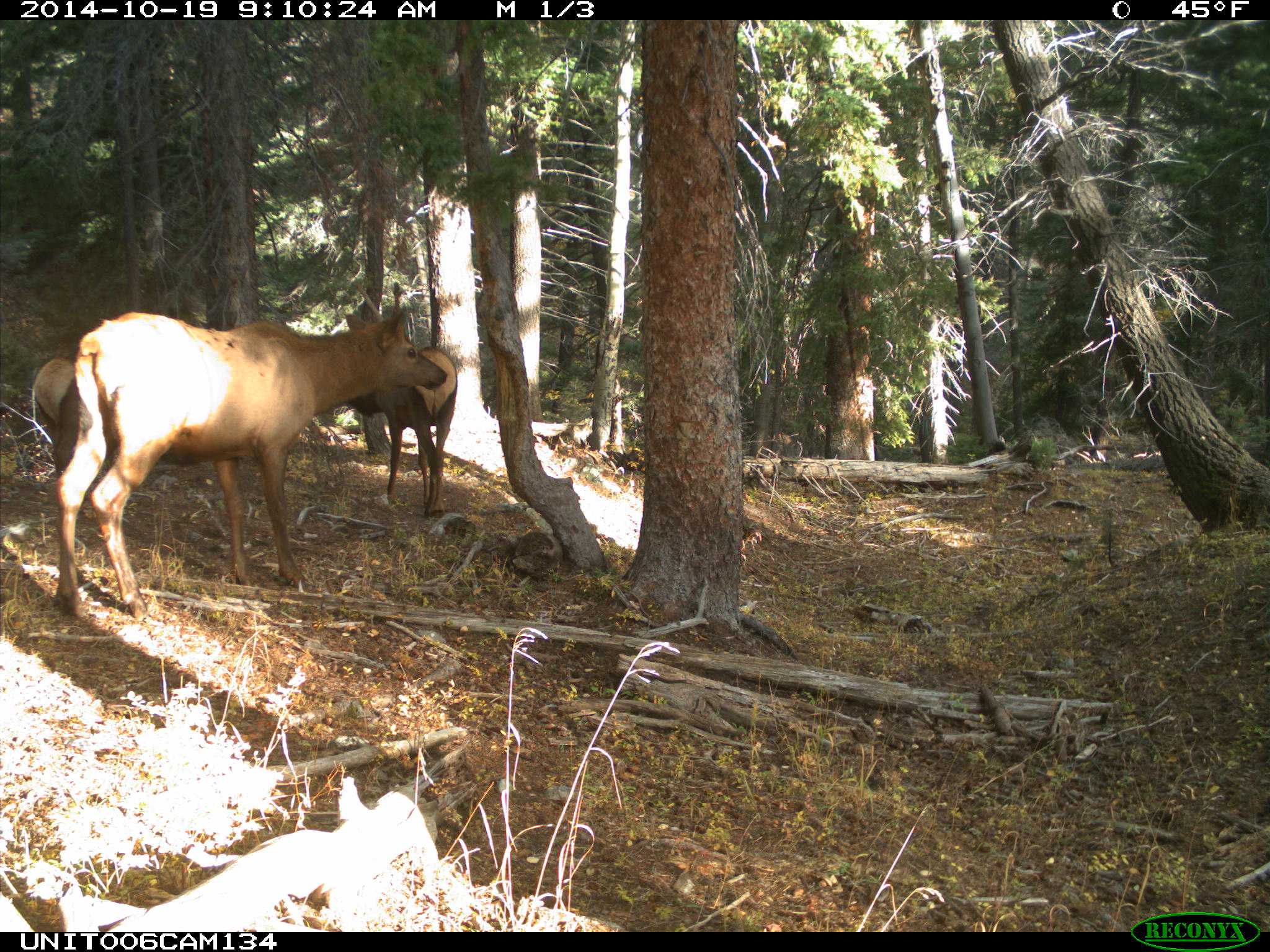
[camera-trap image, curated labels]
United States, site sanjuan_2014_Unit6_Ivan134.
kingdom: Animalia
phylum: Chordata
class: Mammalia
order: Artiodactyla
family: Cervidae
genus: Cervus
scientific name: Cervus elaphus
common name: red deer